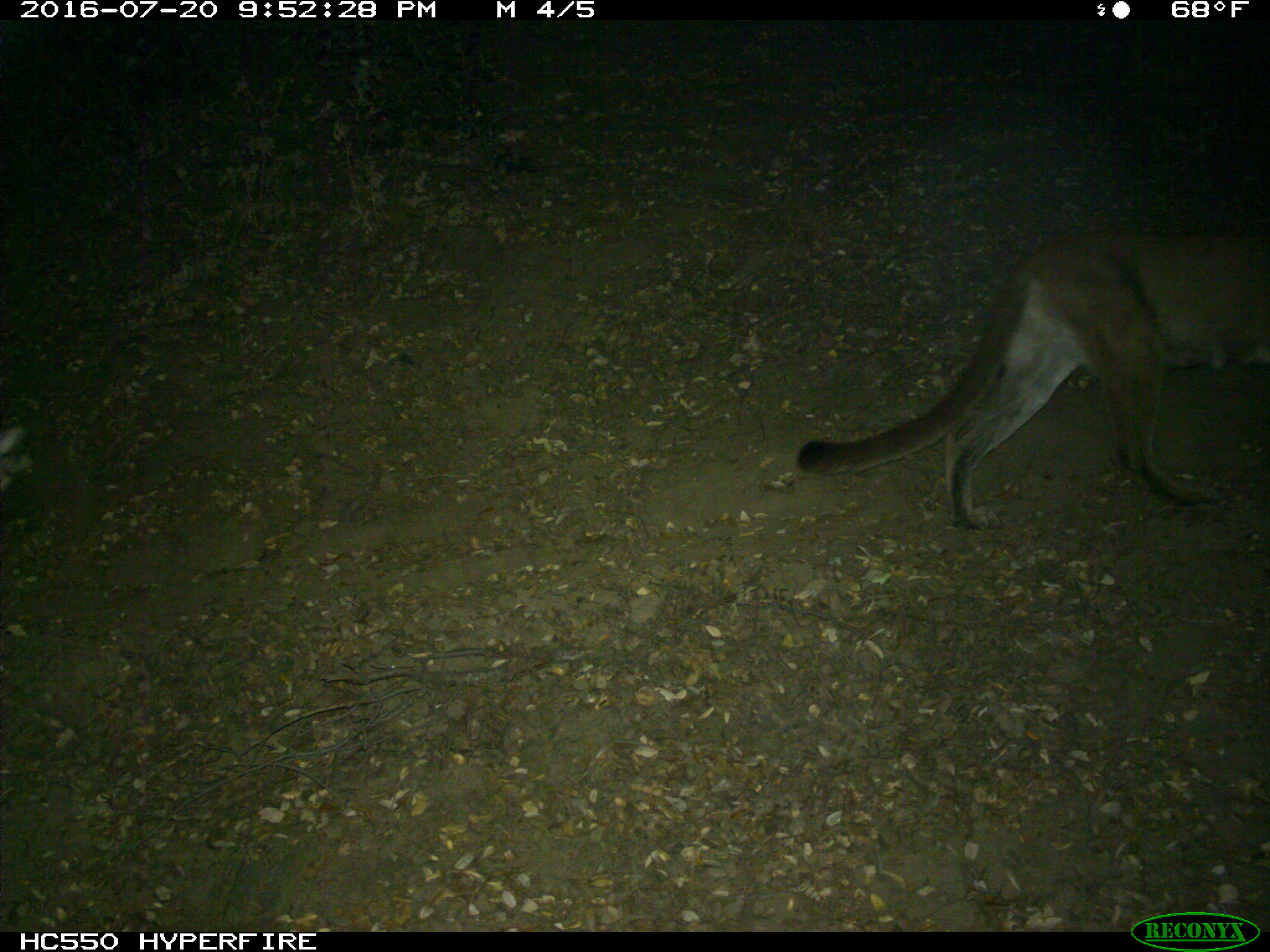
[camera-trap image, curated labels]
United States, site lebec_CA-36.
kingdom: Animalia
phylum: Chordata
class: Mammalia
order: Carnivora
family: Felidae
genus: Puma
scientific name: Puma concolor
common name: mountain lion